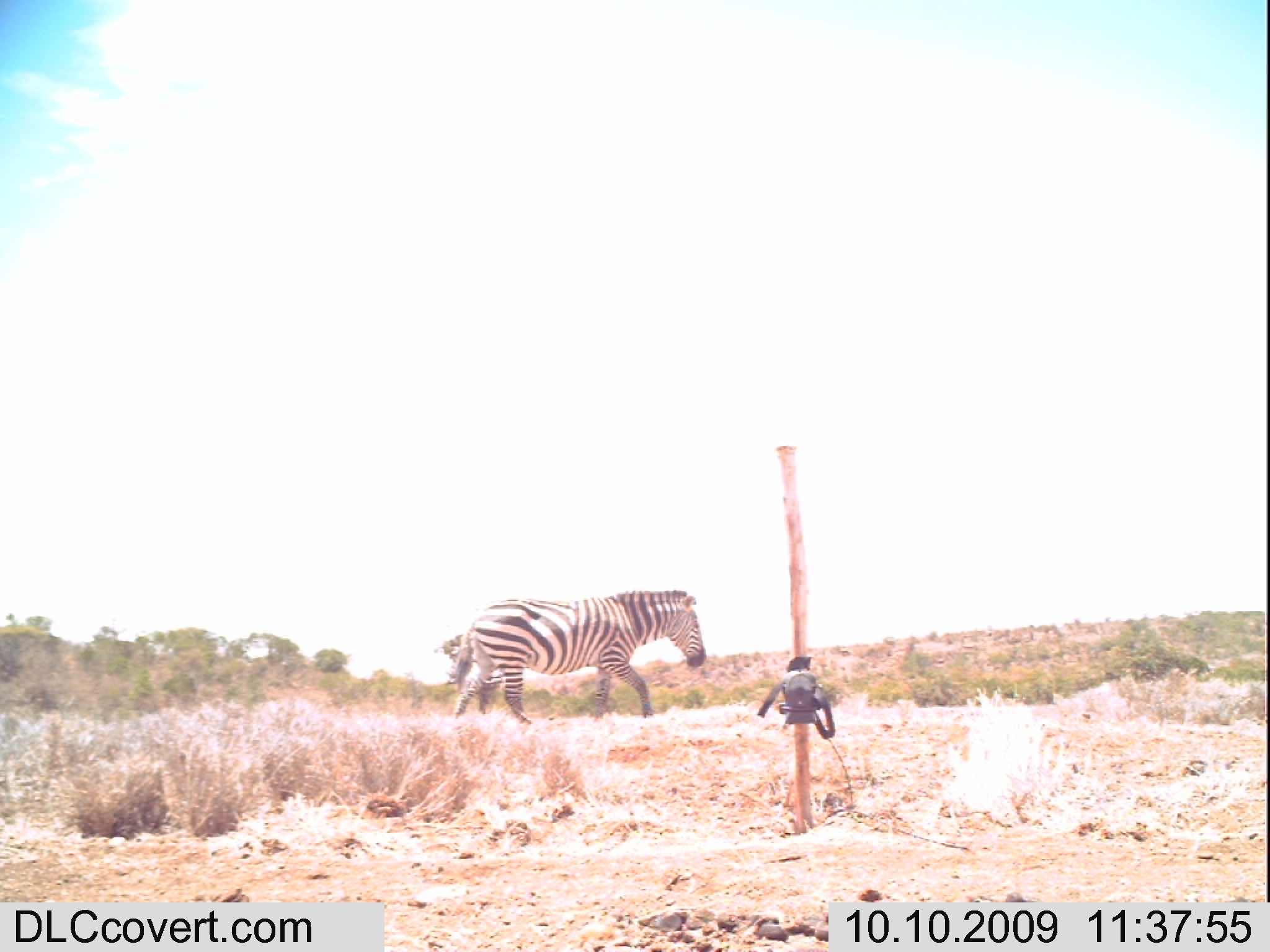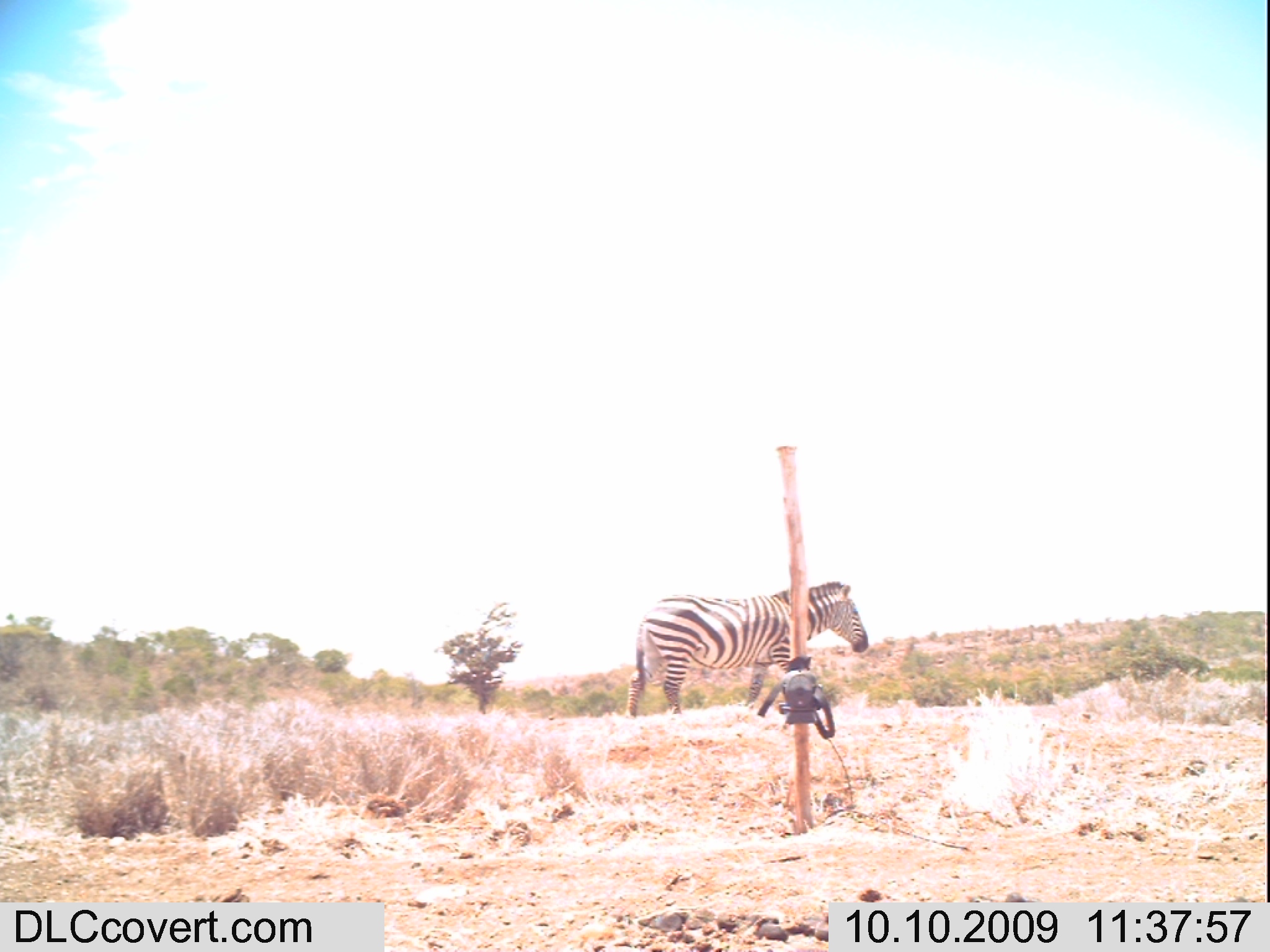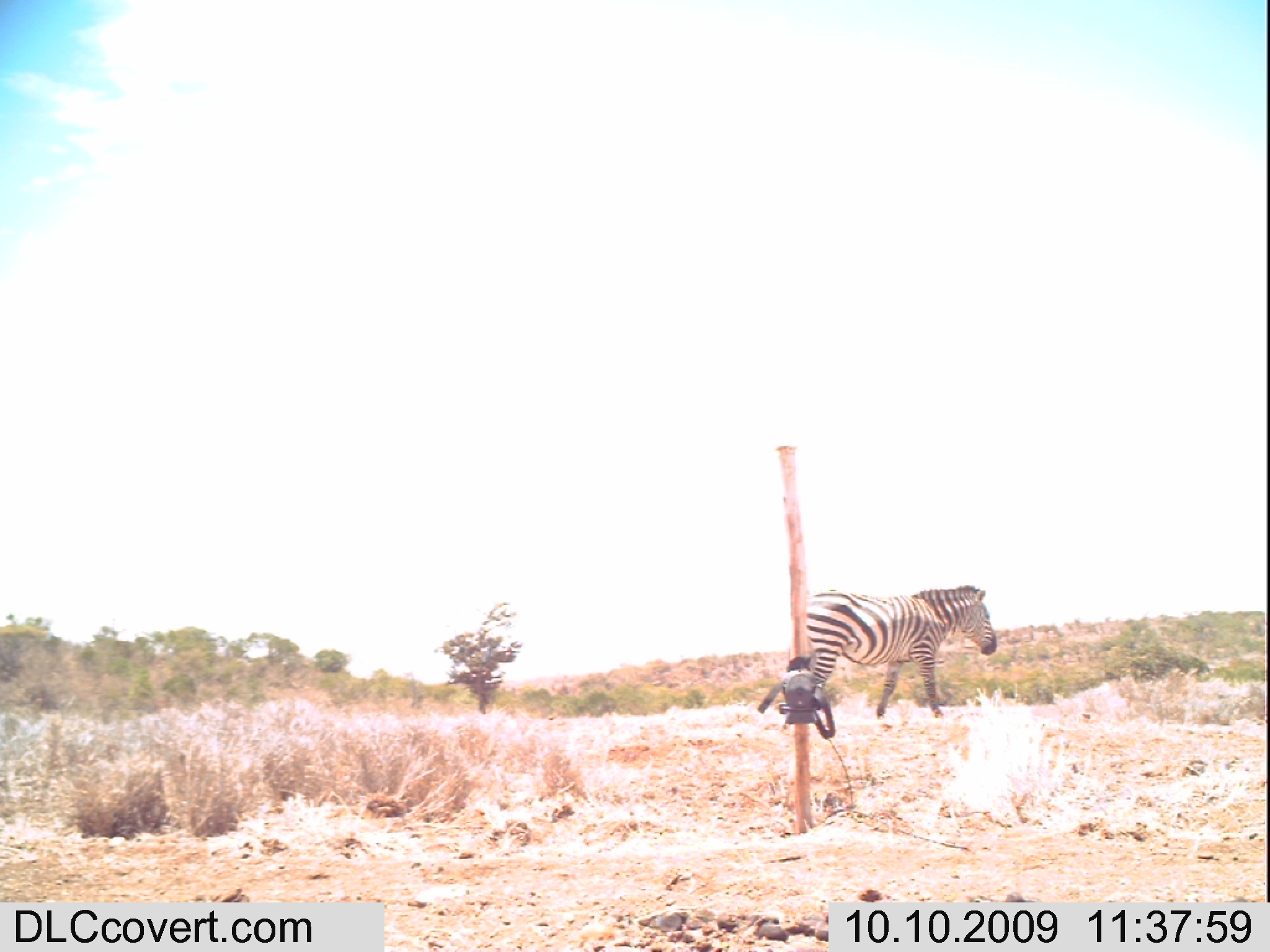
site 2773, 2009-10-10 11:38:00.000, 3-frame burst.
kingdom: Animalia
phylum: Chordata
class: Mammalia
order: Perissodactyla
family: Equidae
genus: Equus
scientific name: Equus quagga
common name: plains zebra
Equus quagga (plains zebra), count 1.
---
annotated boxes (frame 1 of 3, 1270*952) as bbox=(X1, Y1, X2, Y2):
equus quagga: bbox=(451, 589, 706, 725)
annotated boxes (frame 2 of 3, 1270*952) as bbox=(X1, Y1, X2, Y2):
equus quagga: bbox=(628, 581, 869, 718)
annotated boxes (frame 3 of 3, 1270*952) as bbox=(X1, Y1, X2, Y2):
equus quagga: bbox=(801, 585, 997, 719)